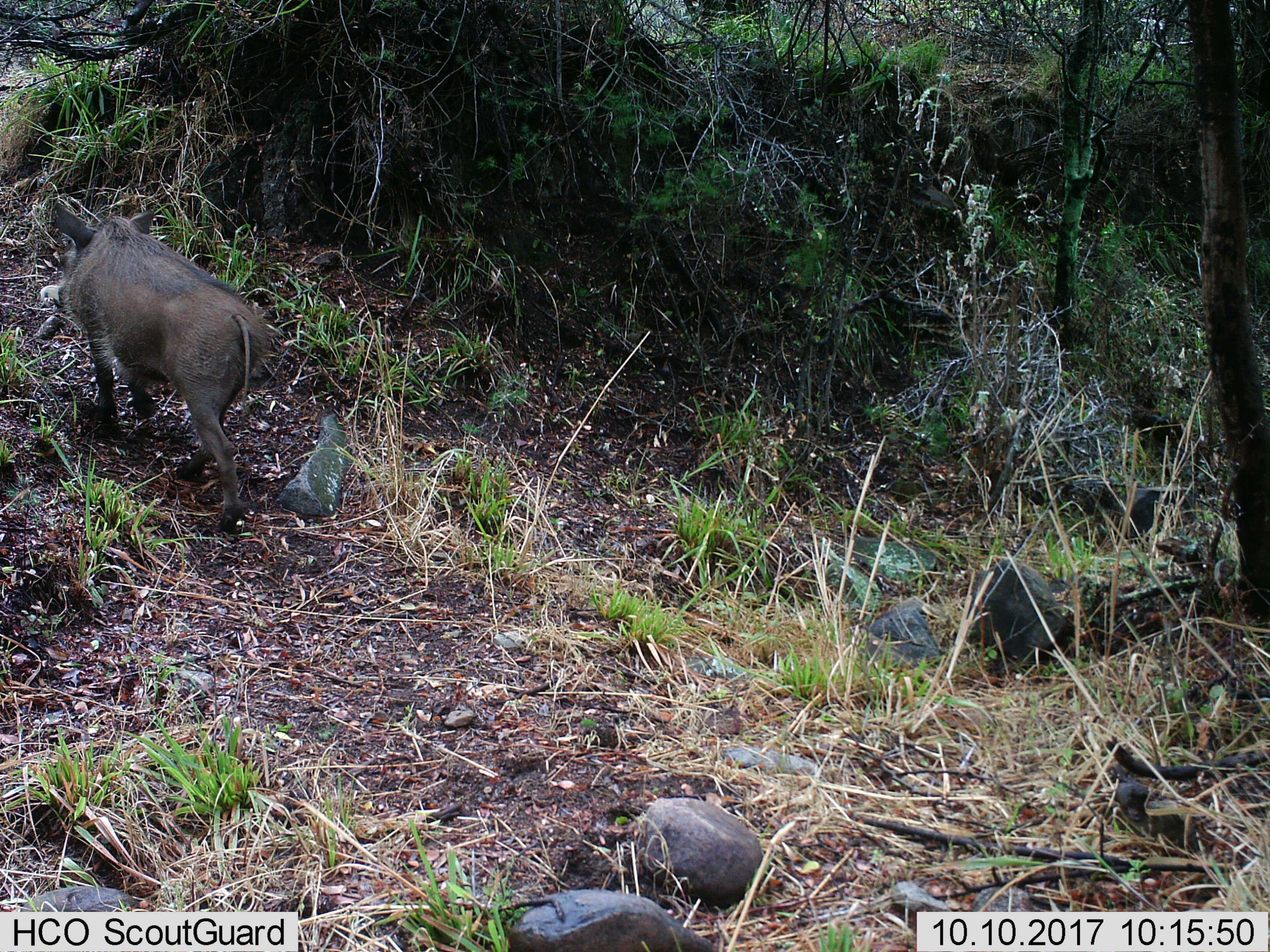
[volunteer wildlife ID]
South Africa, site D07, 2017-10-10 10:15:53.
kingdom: Animalia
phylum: Chordata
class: Mammalia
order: Artiodactyla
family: Suidae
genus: Phacochoerus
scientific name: Phacochoerus africanus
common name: warthog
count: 1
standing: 0%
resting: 0%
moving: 100%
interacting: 0%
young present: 0%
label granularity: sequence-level